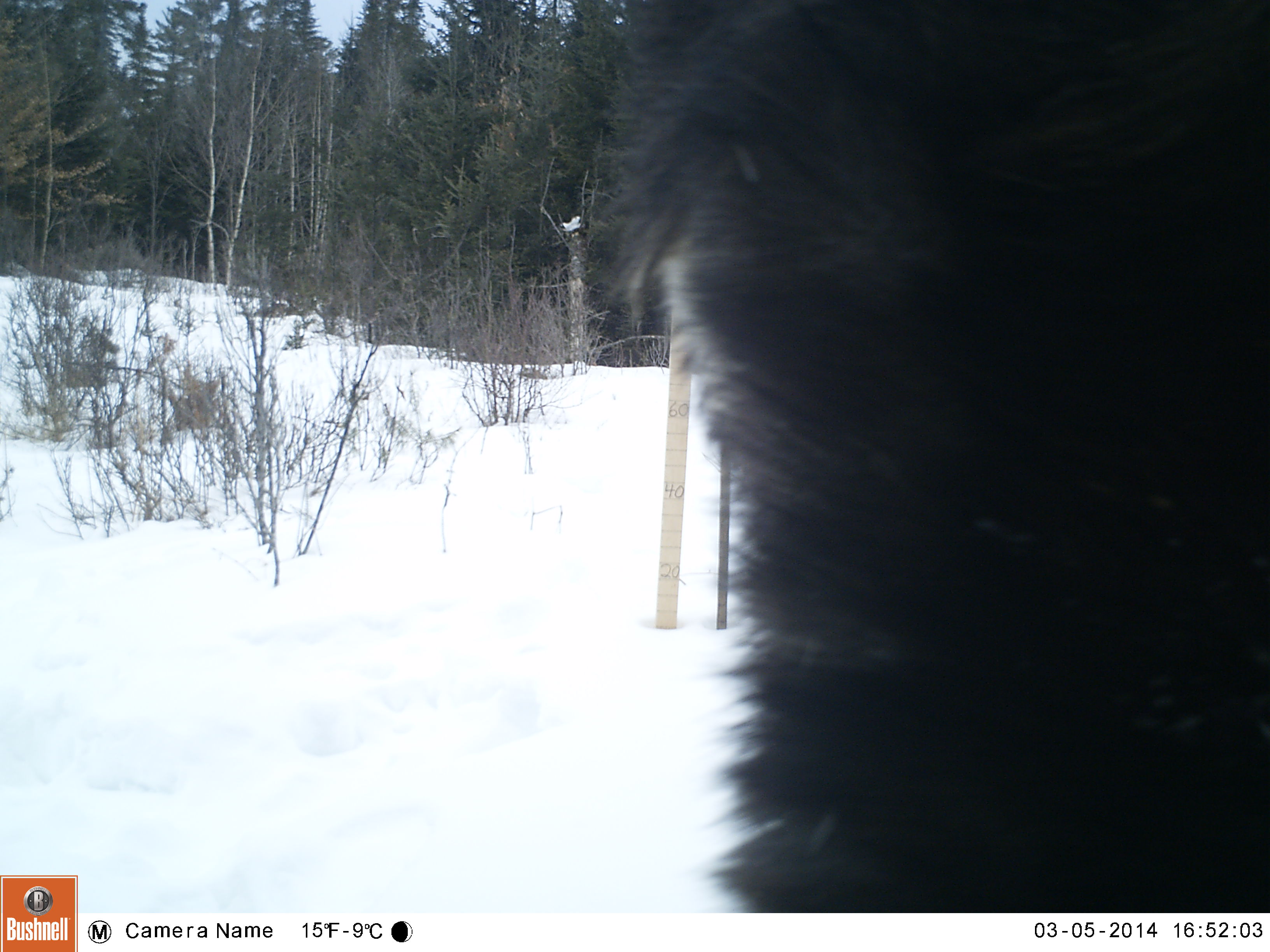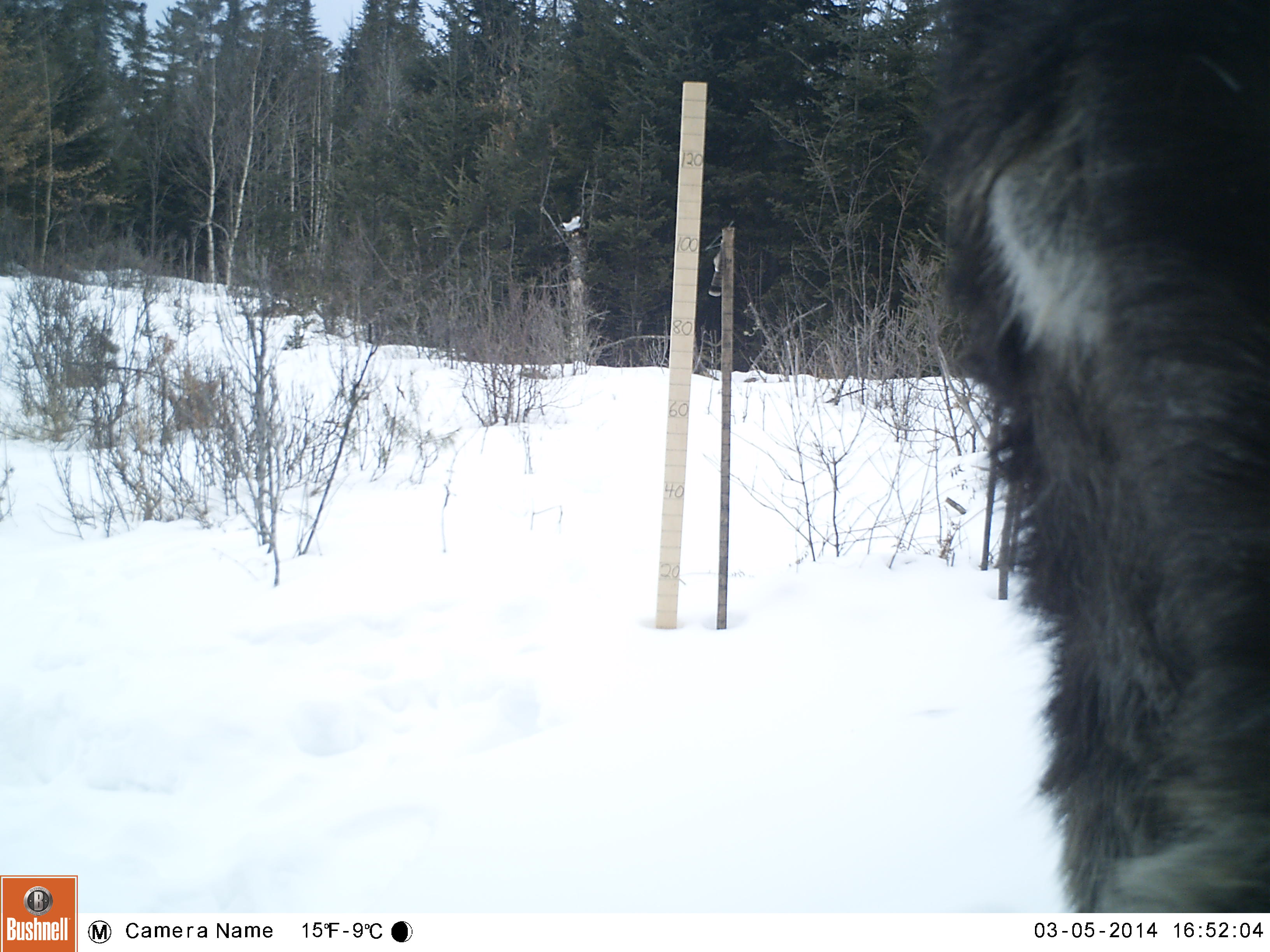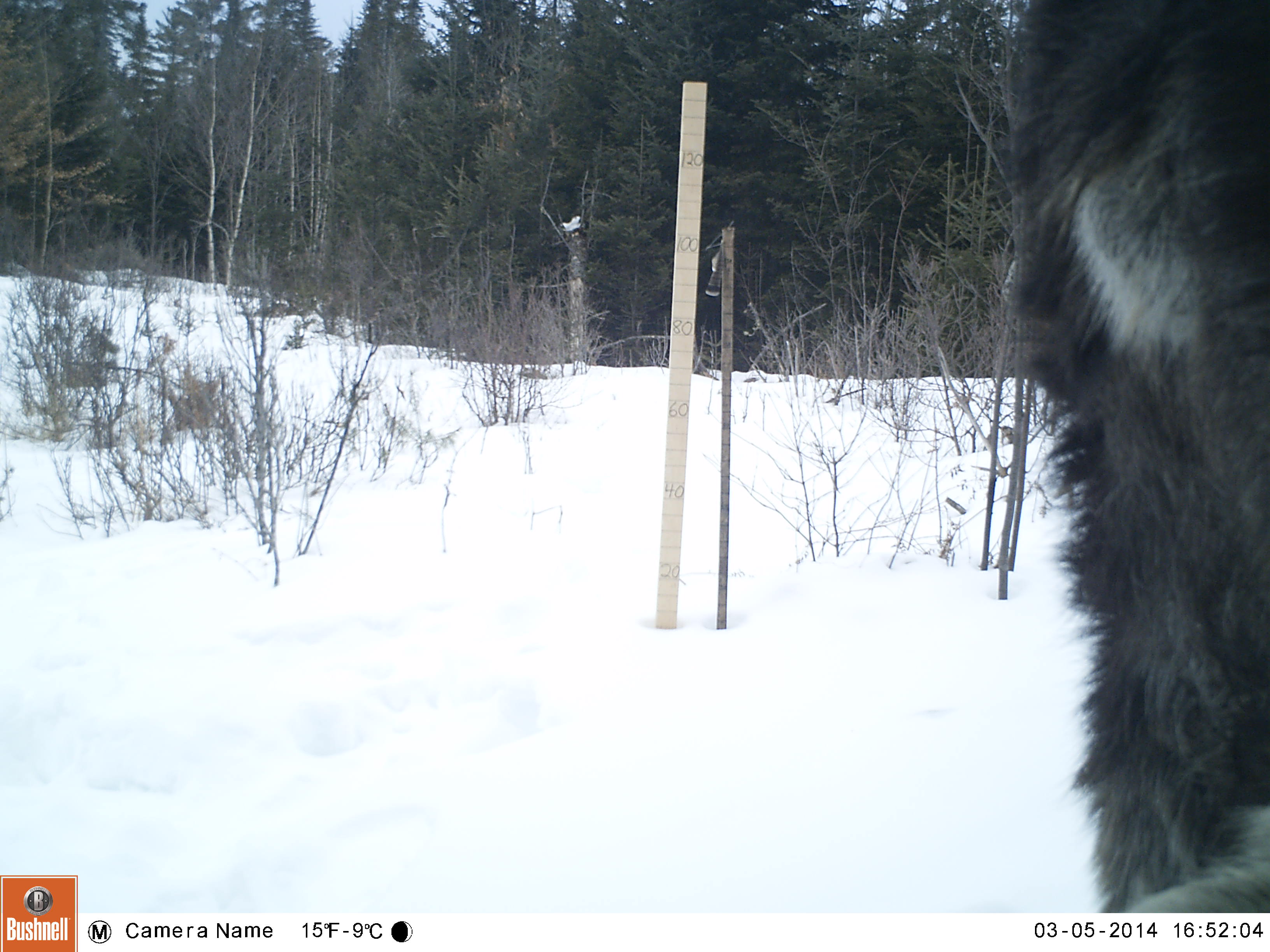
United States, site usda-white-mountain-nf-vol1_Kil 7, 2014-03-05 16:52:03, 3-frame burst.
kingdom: Animalia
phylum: Chordata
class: Mammalia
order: Artiodactyla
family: Cervidae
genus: Alces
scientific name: Alces alces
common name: moose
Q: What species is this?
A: Moose (Alces alces).